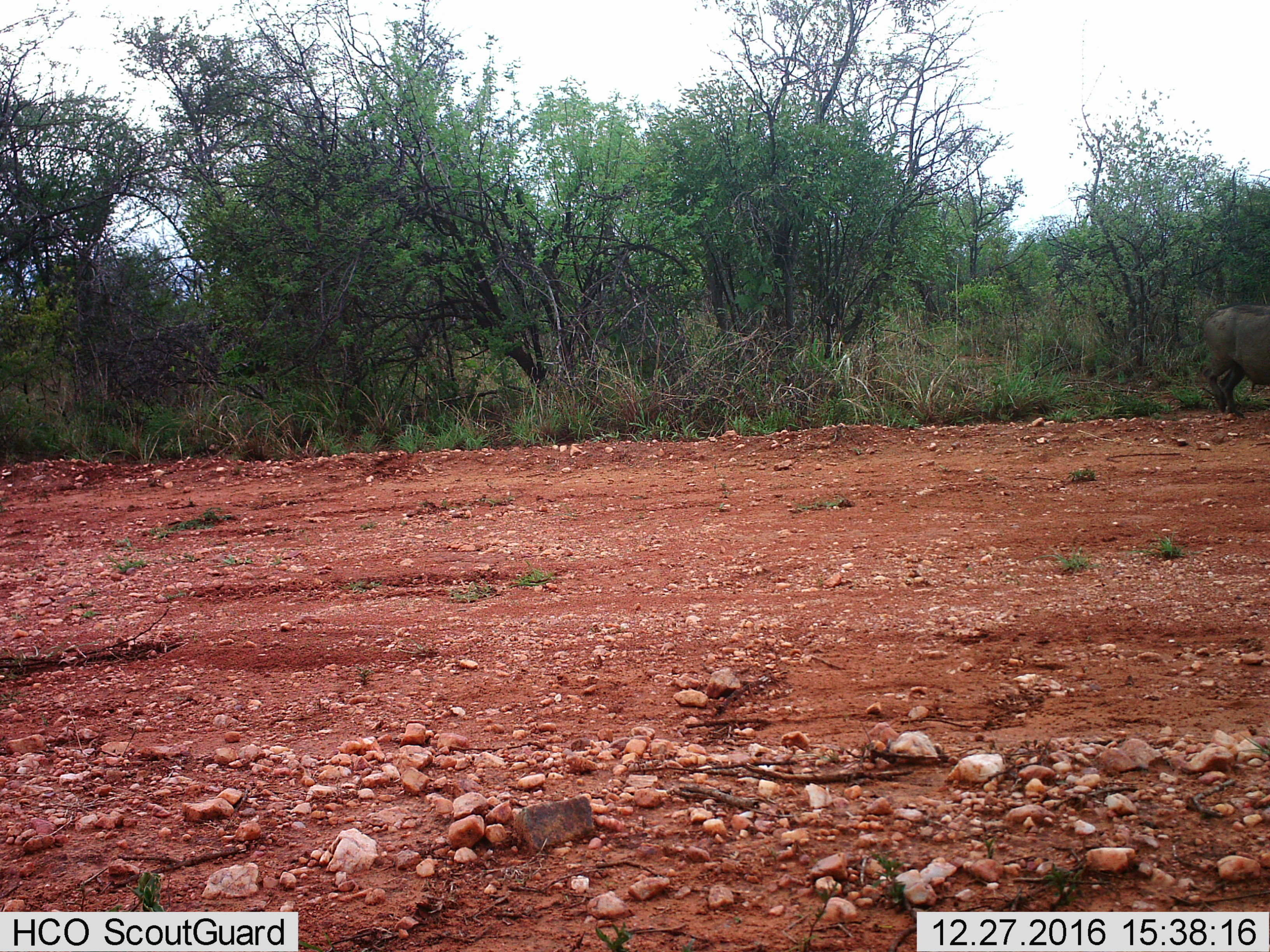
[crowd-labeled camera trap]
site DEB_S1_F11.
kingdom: Animalia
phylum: Chordata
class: Mammalia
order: Artiodactyla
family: Suidae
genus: Phacochoerus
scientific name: Phacochoerus africanus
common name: warthog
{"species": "warthog (Phacochoerus africanus)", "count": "1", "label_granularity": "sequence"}